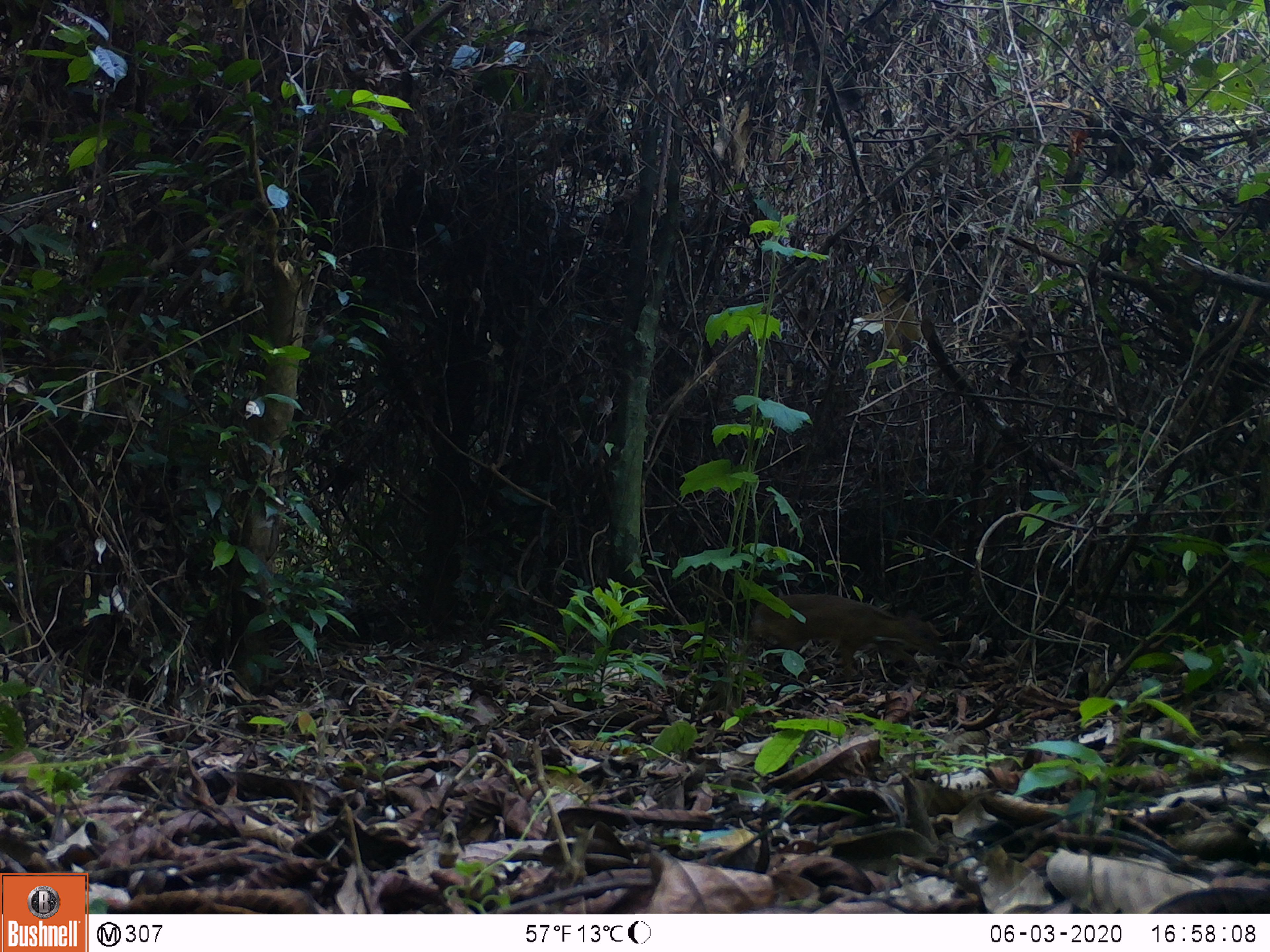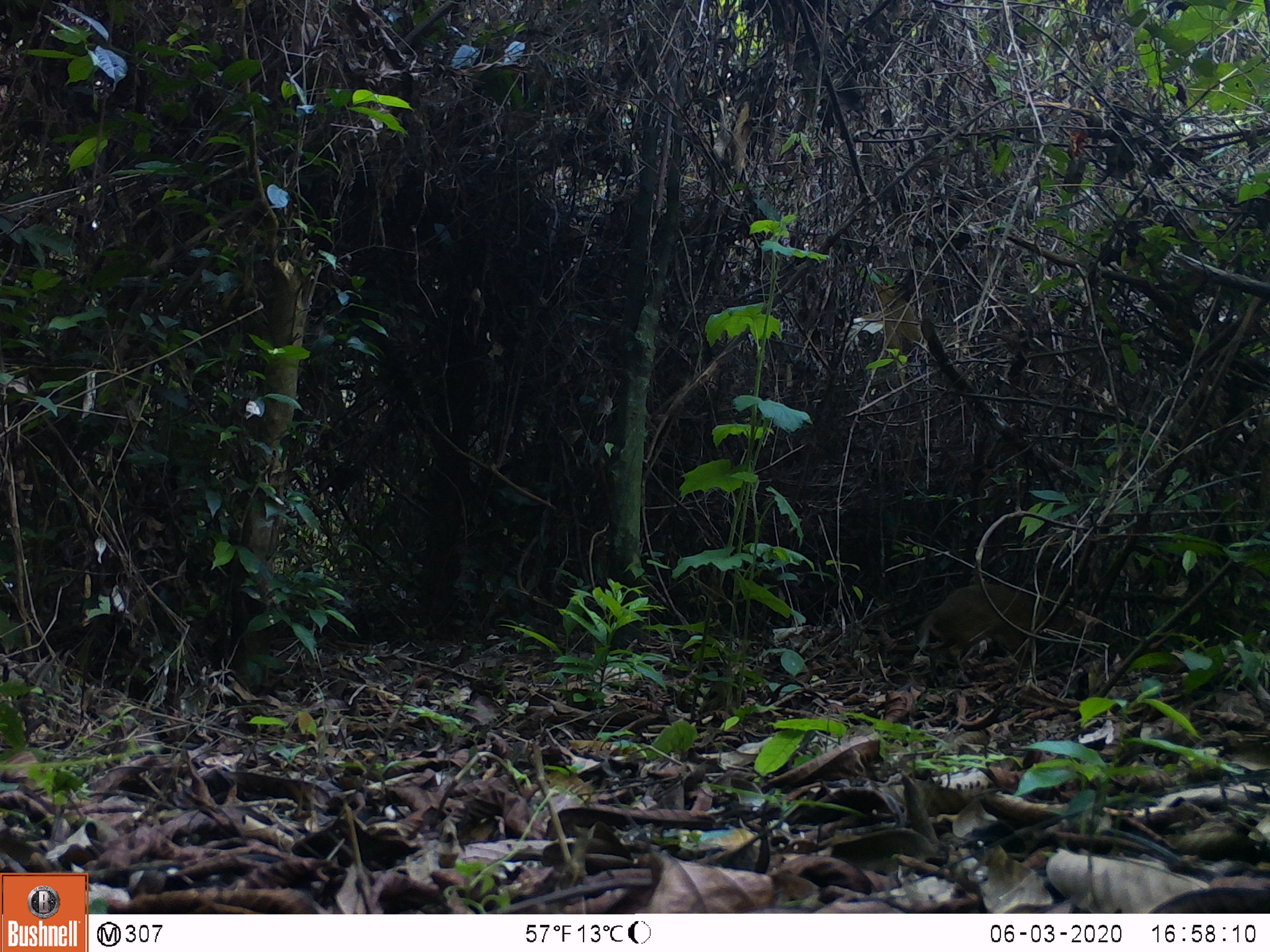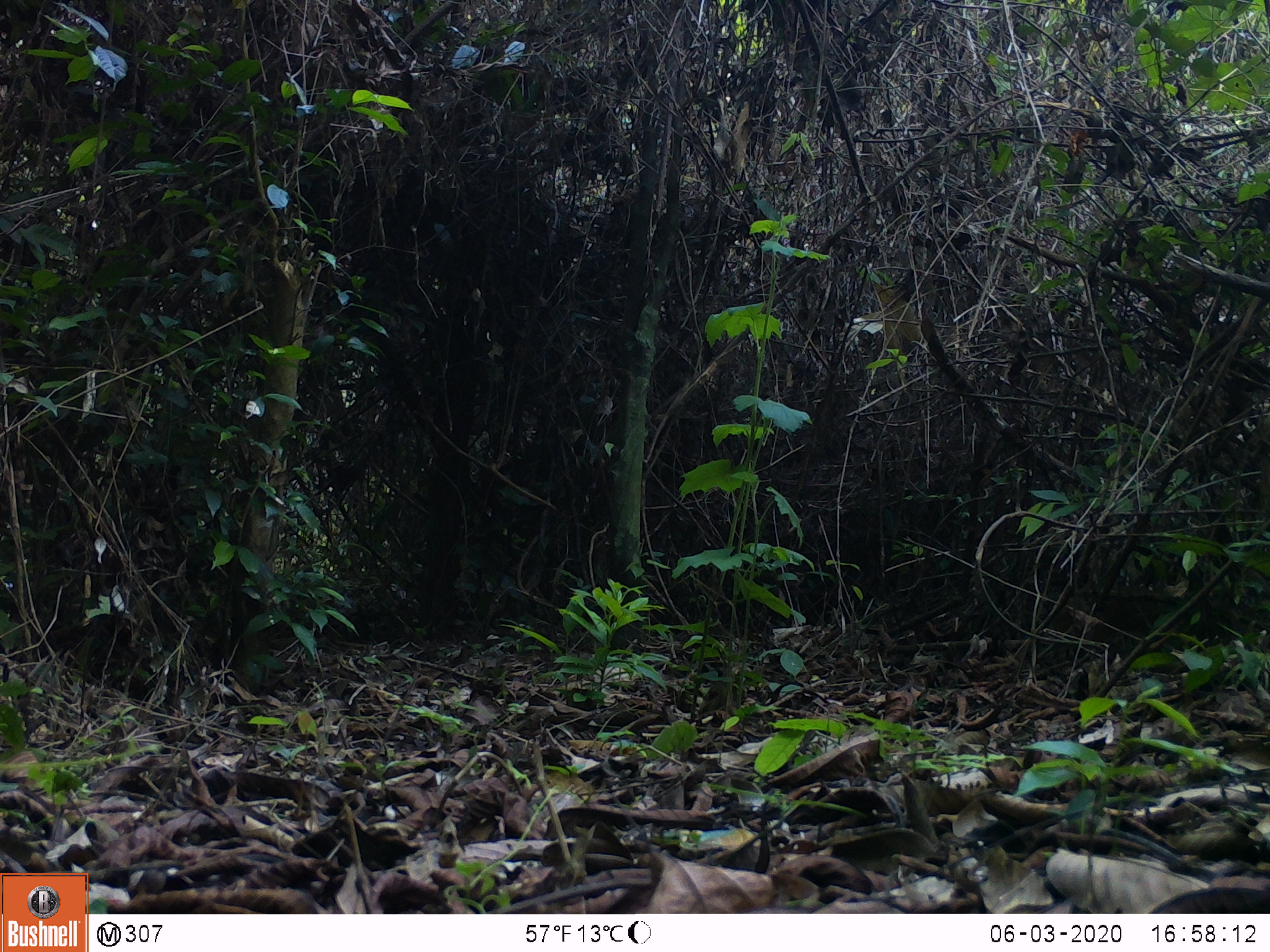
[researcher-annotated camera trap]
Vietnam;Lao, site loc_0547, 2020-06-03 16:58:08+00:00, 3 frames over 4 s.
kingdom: Animalia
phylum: Chordata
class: Mammalia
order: Artiodactyla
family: Tragulidae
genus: Moschiola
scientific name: Moschiola meminna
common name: chevrotain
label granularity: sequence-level